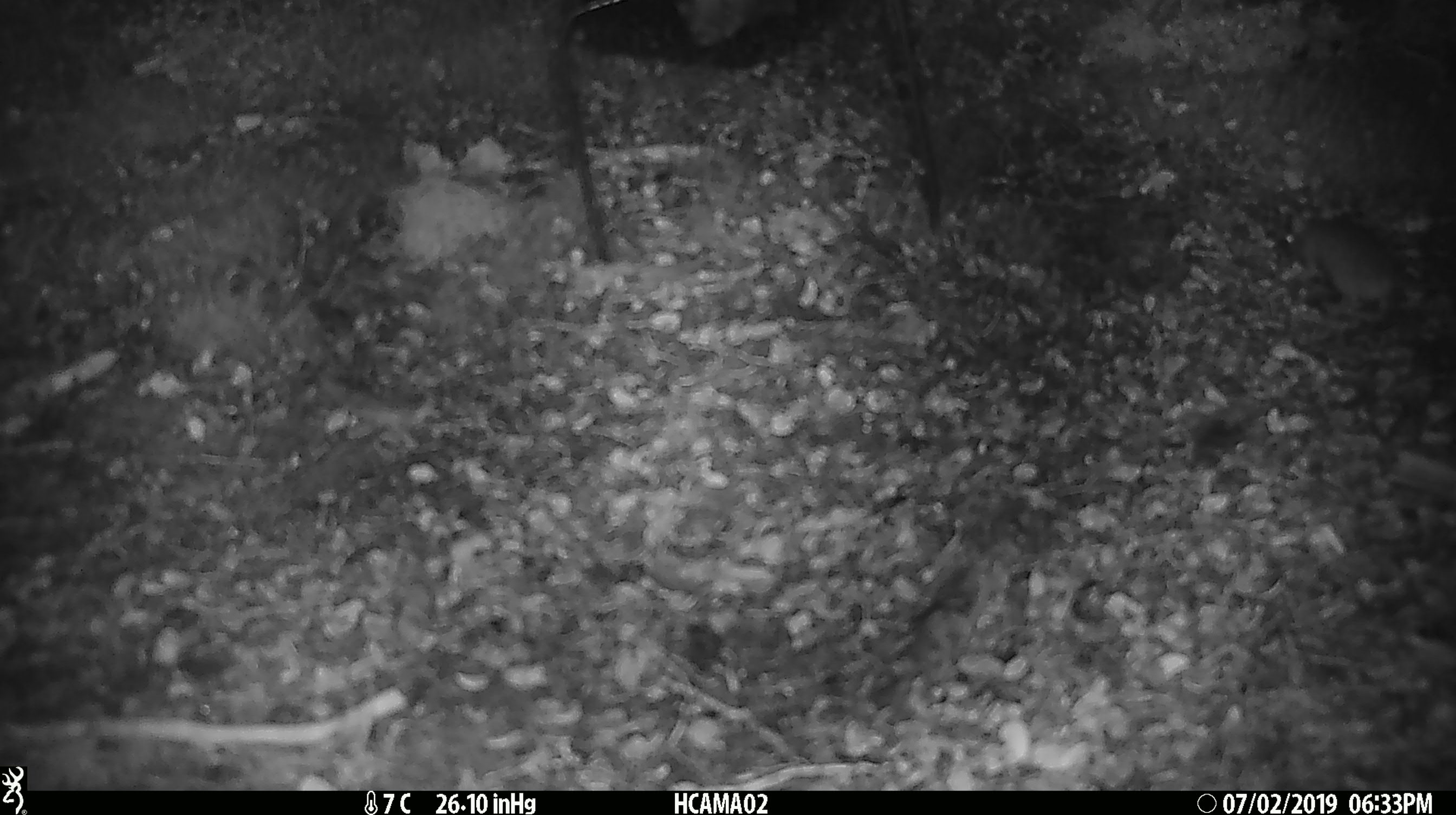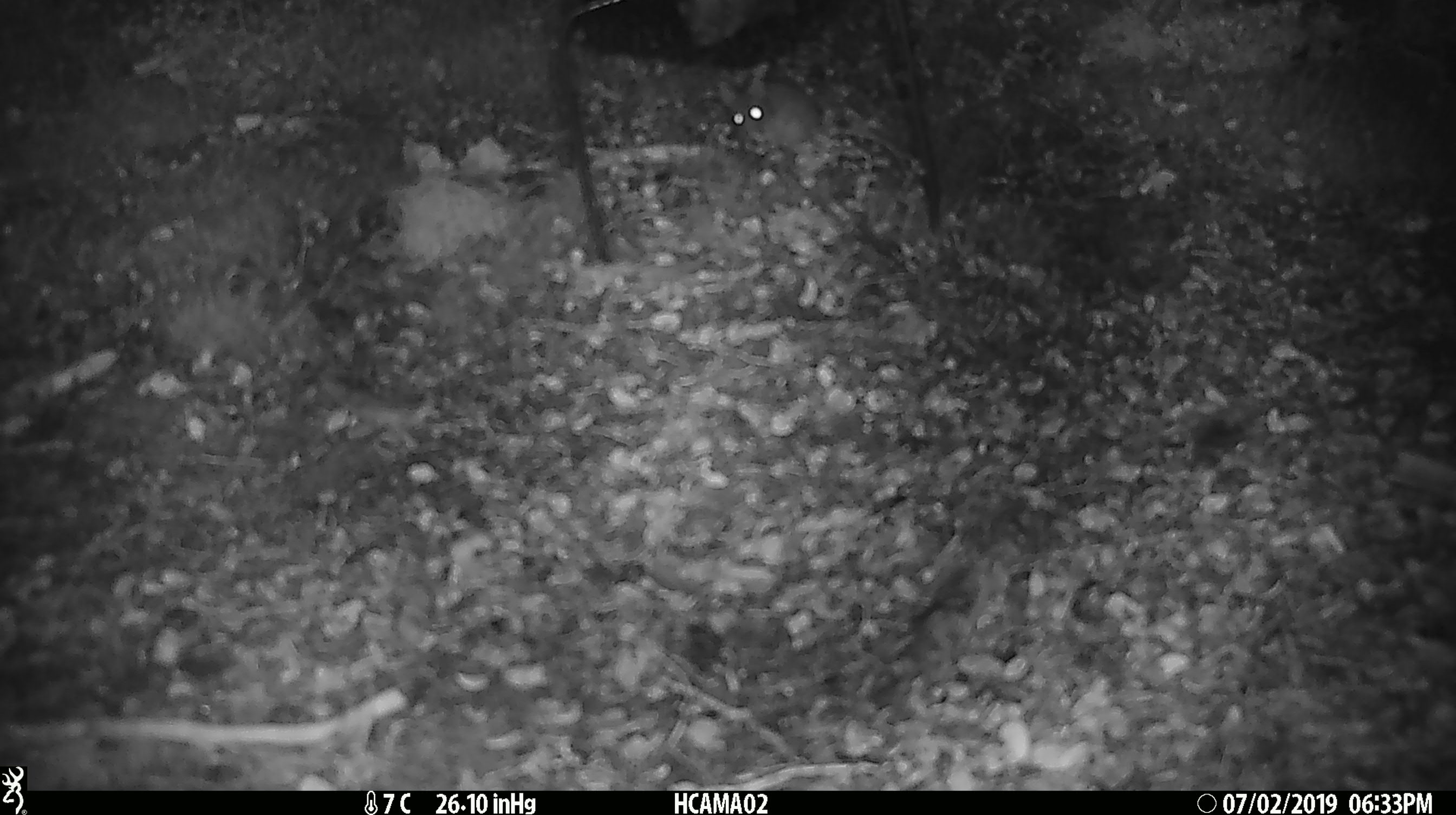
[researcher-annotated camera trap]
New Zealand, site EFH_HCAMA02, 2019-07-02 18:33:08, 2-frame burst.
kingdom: Animalia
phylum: Chordata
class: Mammalia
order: Rodentia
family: Muridae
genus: Mus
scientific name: Mus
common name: mouse